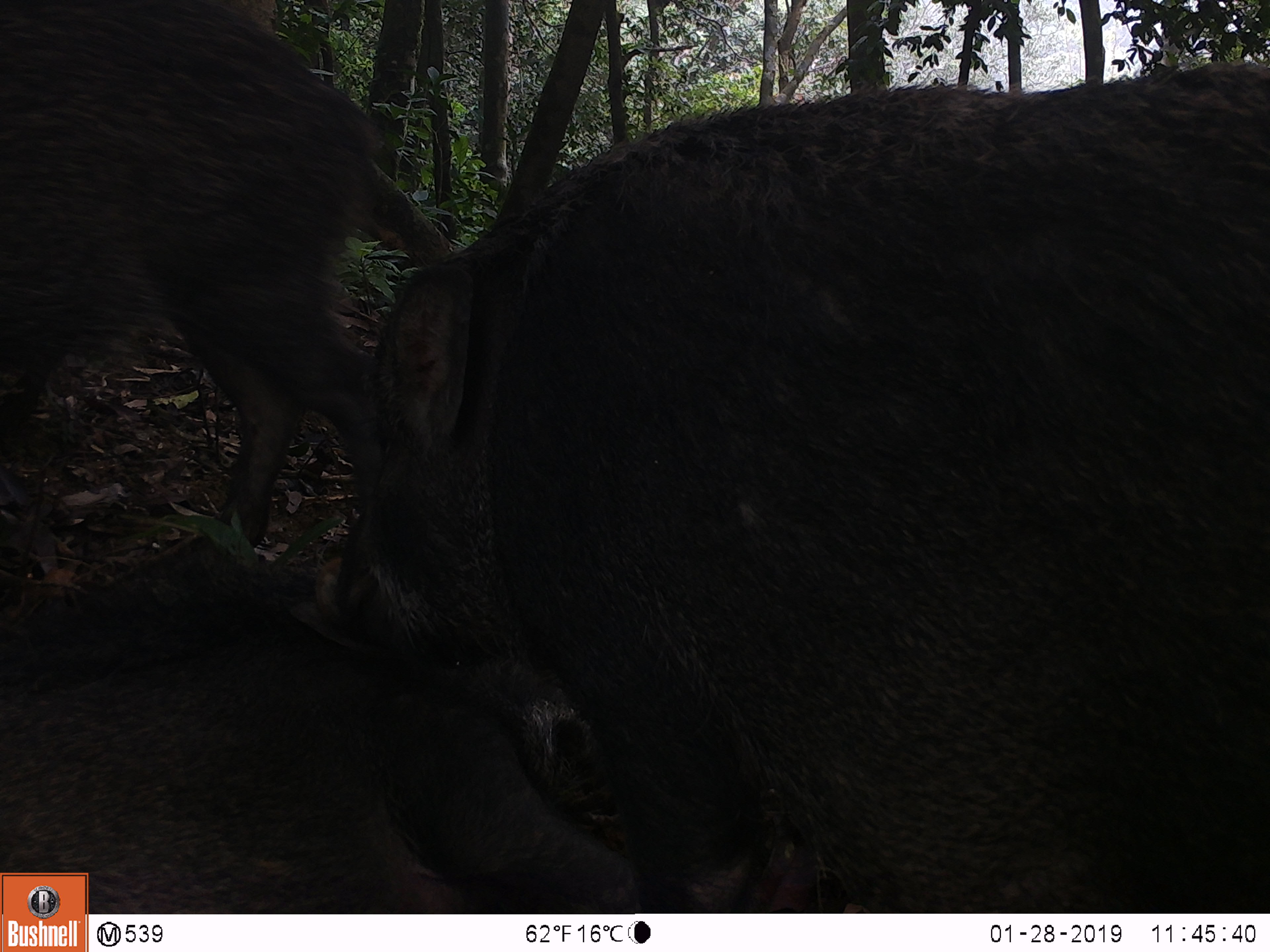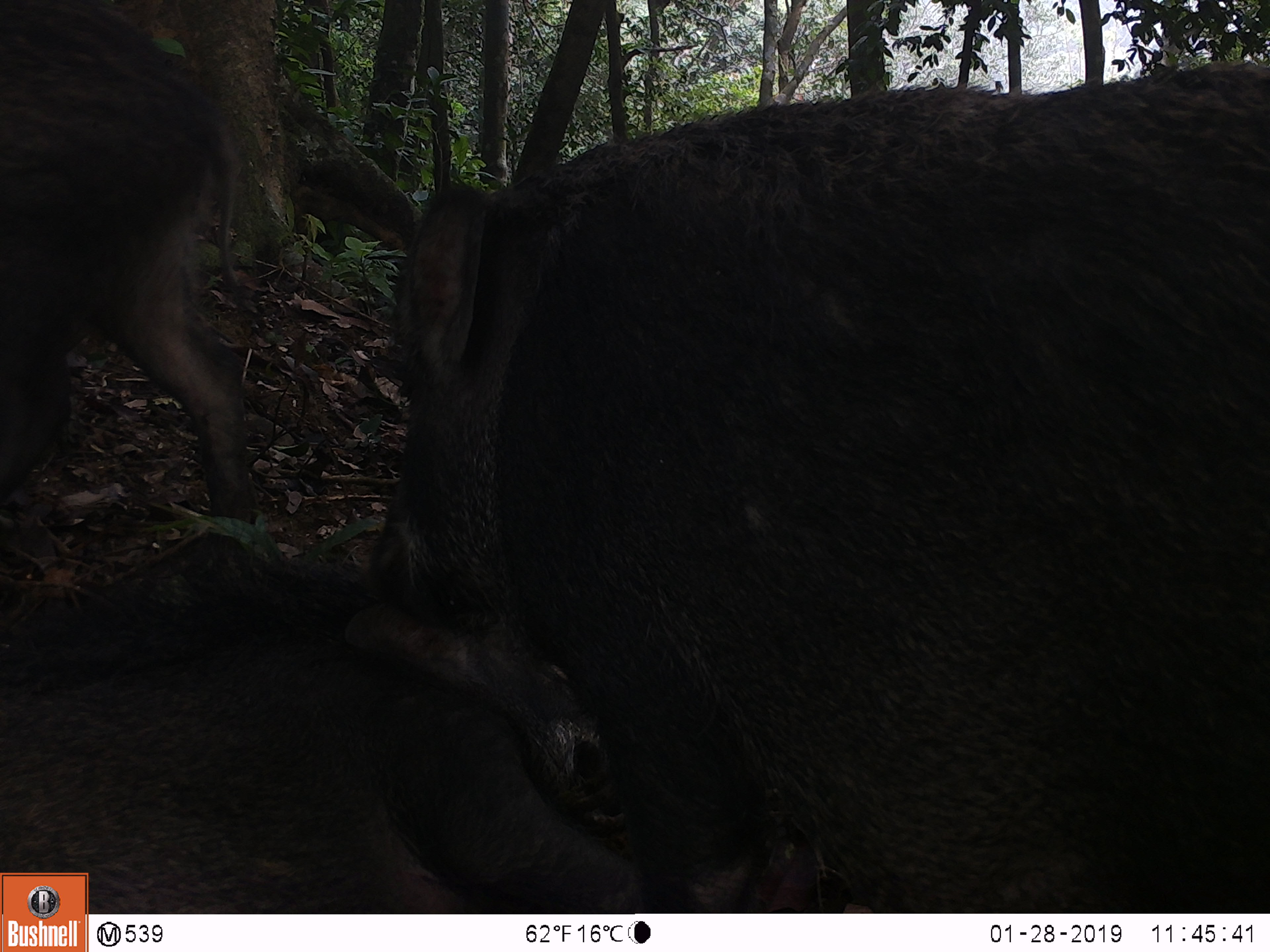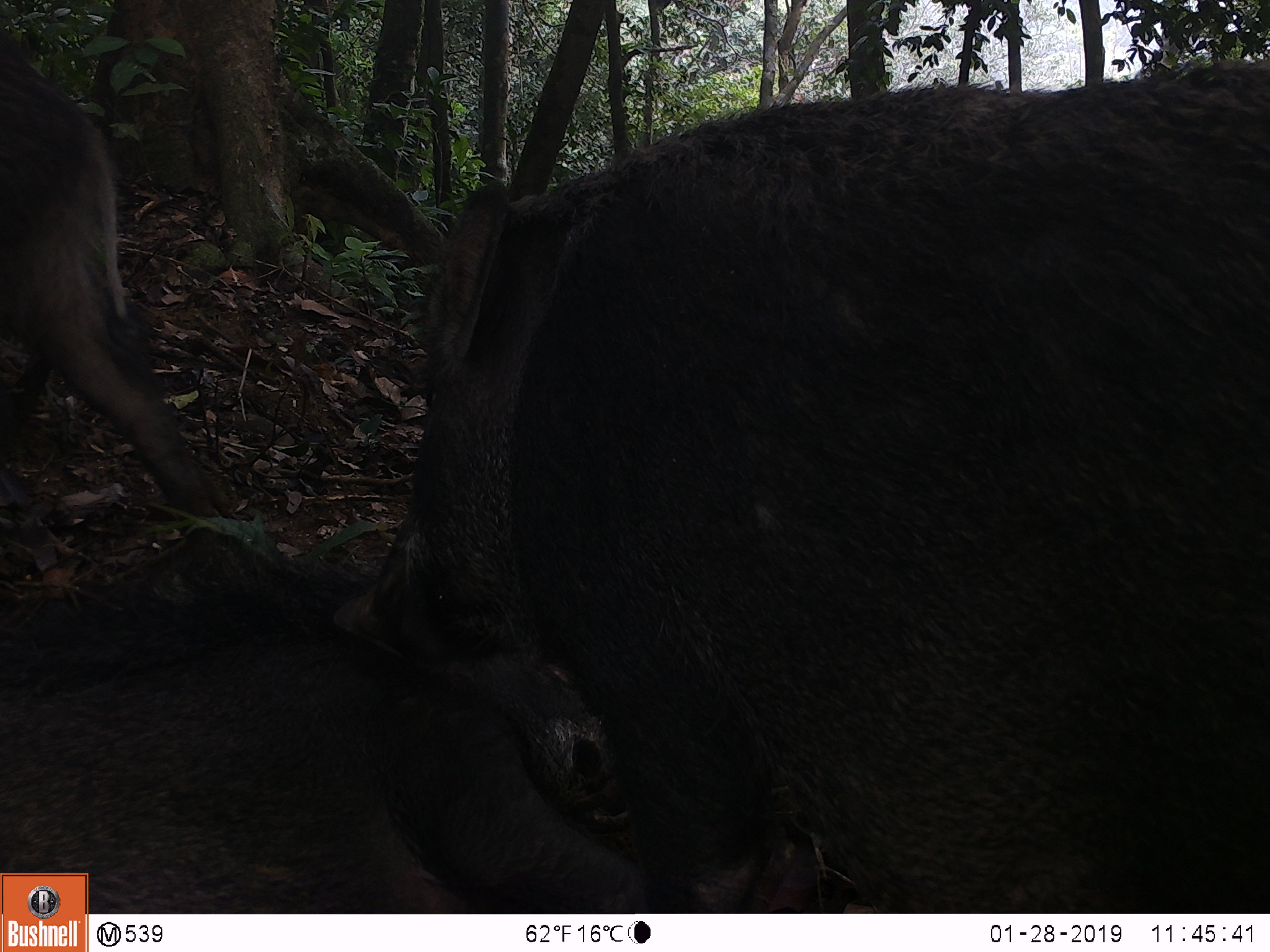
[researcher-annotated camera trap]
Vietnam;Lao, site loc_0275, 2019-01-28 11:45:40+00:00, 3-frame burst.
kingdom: Animalia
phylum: Chordata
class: Mammalia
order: Artiodactyla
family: Suidae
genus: Sus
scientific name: Sus scrofa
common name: eurasian wild pig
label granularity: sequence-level